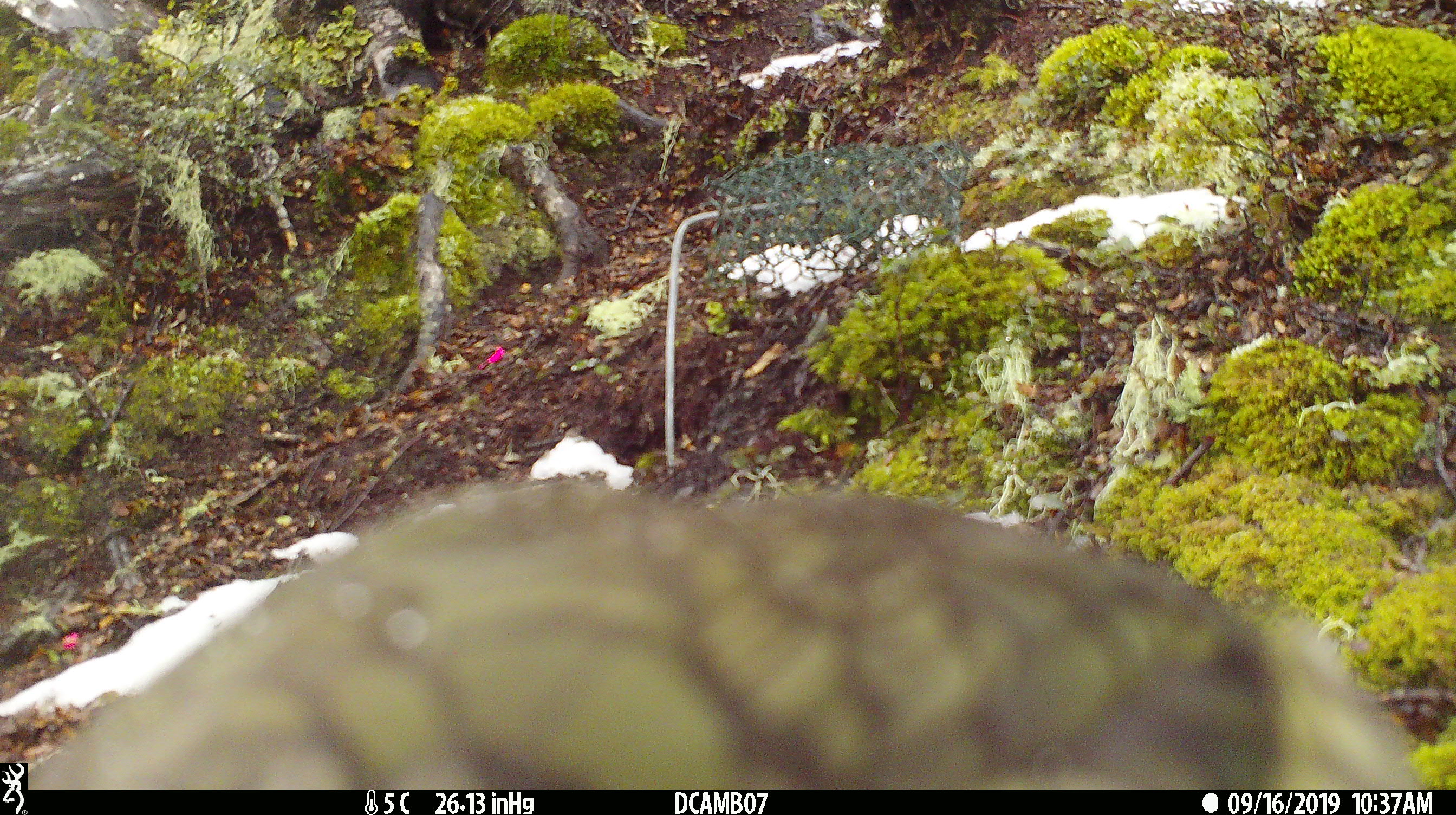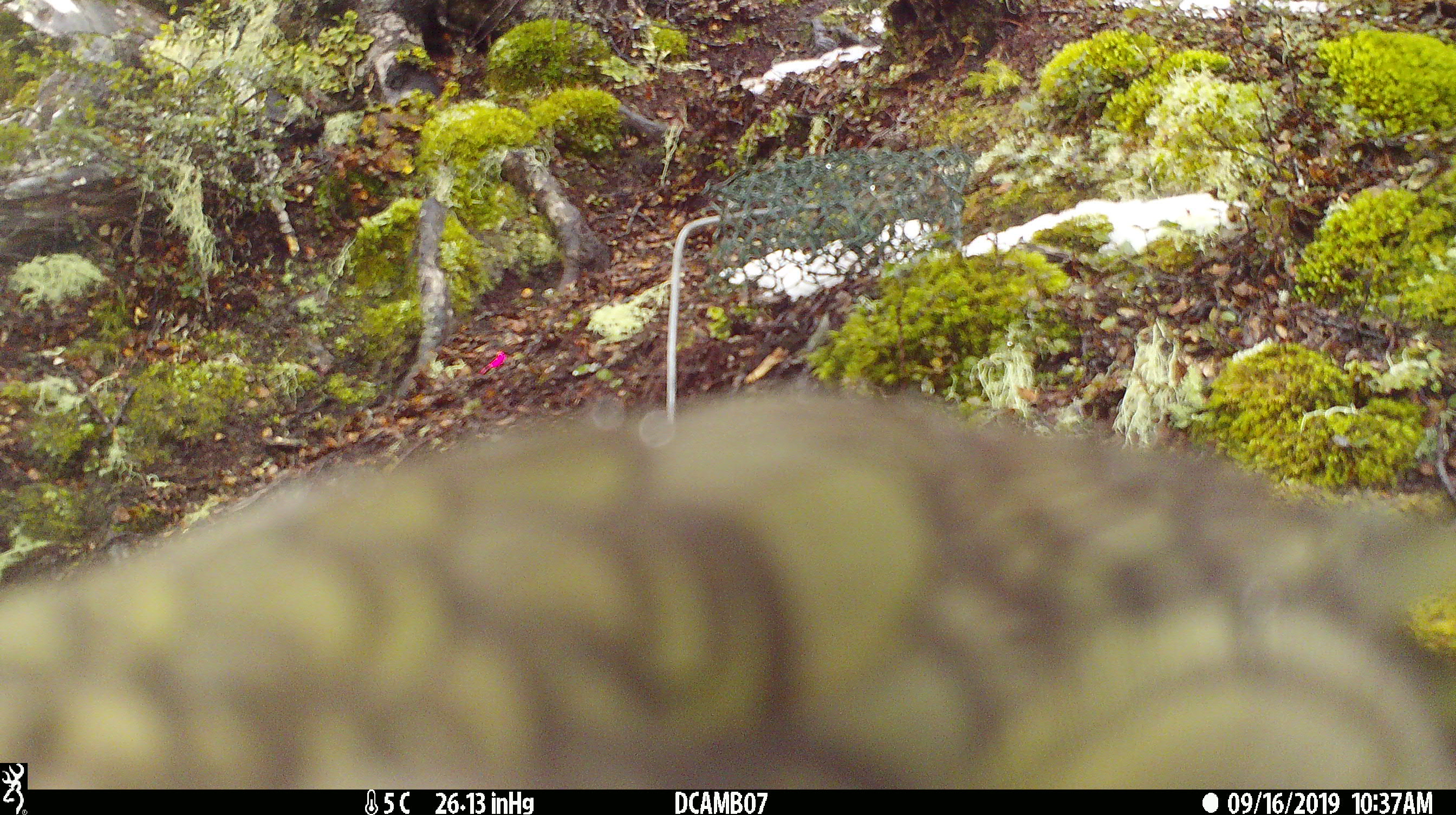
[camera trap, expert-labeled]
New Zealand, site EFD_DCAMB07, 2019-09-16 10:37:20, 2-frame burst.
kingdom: Animalia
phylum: Chordata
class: Aves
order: Psittaciformes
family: Strigopidae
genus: Nestor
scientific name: Nestor notabilis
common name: kea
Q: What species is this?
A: Kea (Nestor notabilis).